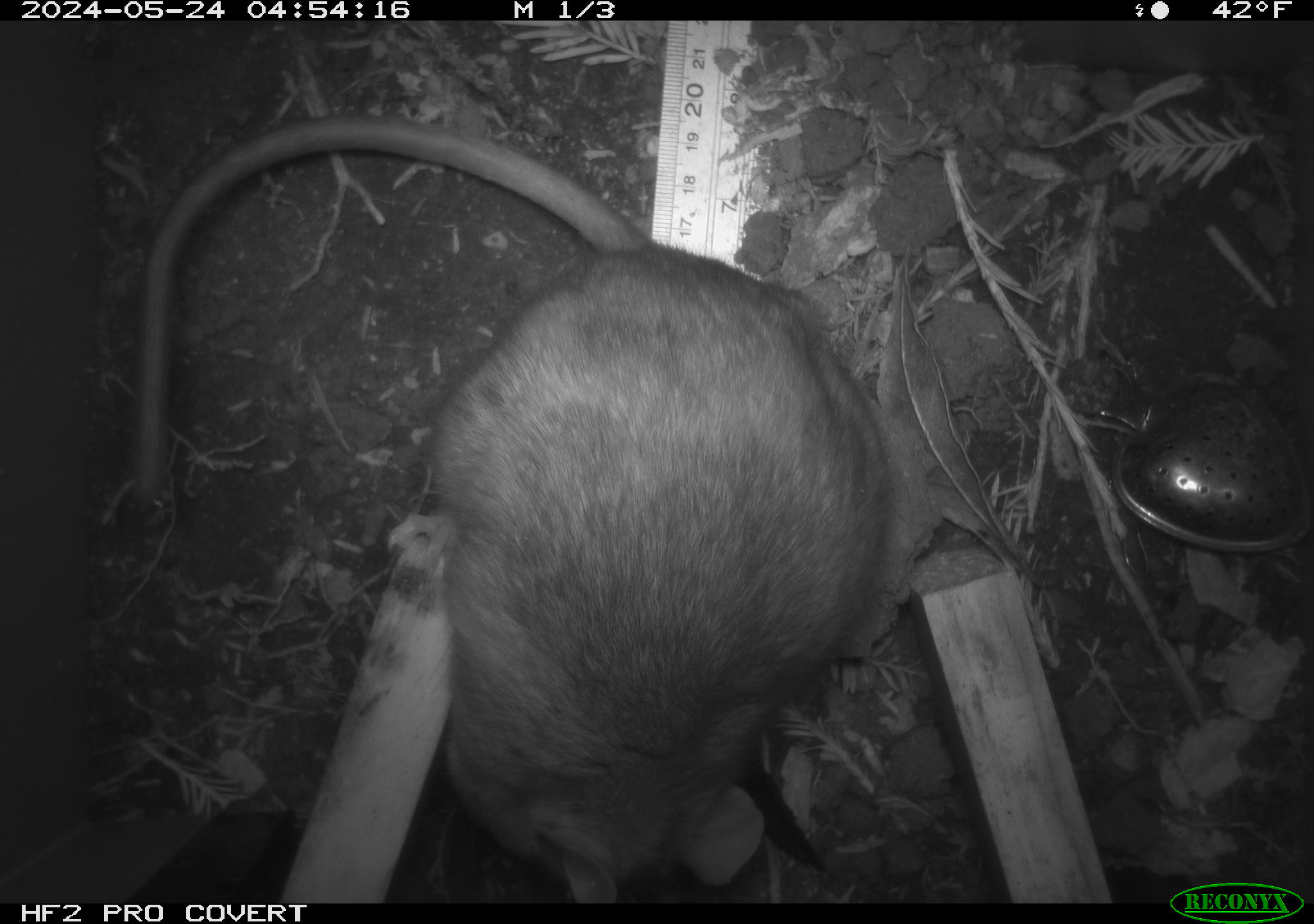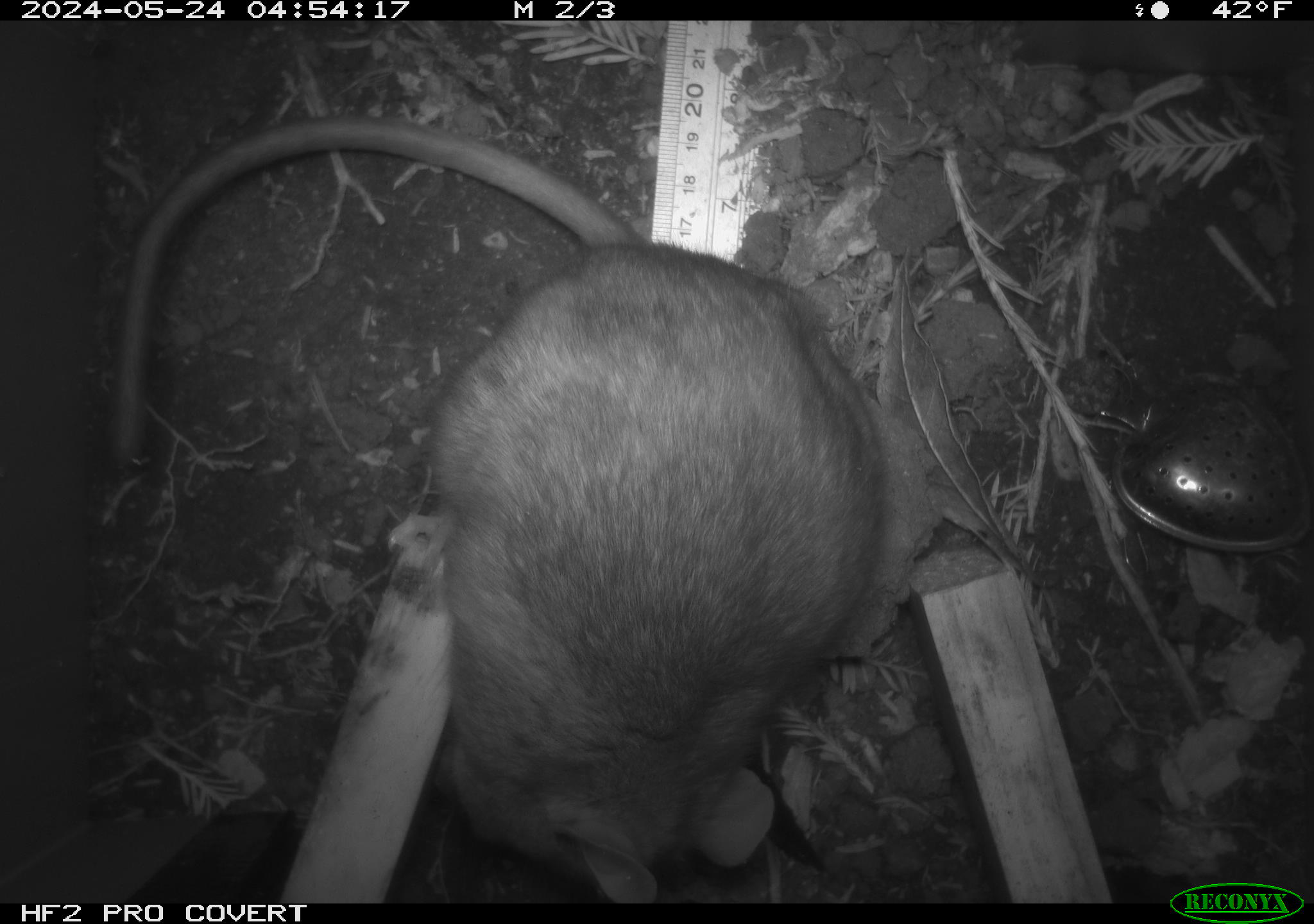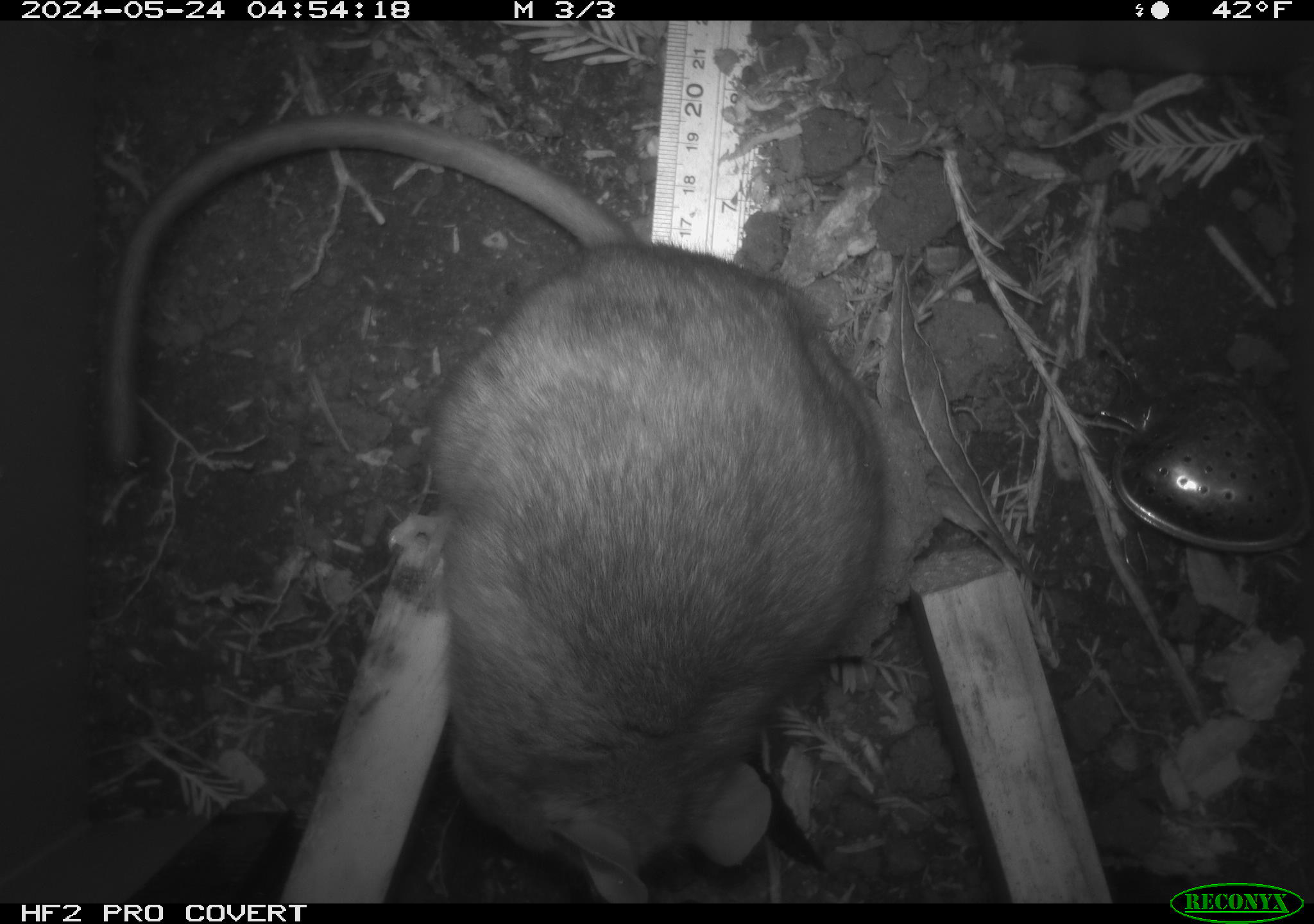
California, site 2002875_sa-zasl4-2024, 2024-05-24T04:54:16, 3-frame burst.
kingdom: Animalia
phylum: Chordata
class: Mammalia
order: Rodentia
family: Cricetidae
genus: Neotoma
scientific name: Neotoma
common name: pack rat or woodrat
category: neotoma species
Neotoma species (pack rat or woodrat) (Neotoma).